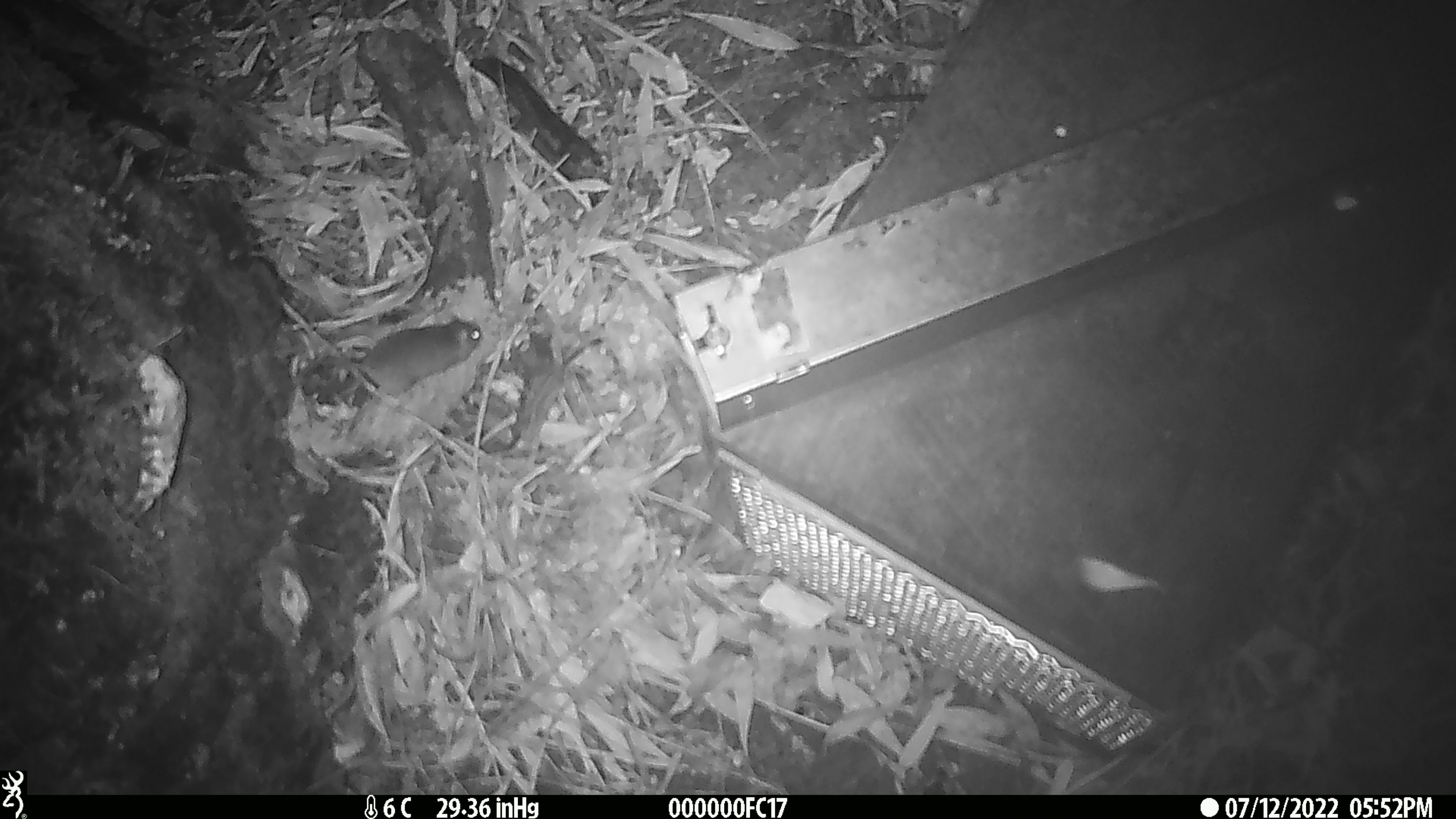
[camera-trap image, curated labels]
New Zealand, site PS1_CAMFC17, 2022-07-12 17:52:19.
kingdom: Animalia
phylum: Chordata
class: Mammalia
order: Rodentia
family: Muridae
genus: Mus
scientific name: Mus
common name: mouse